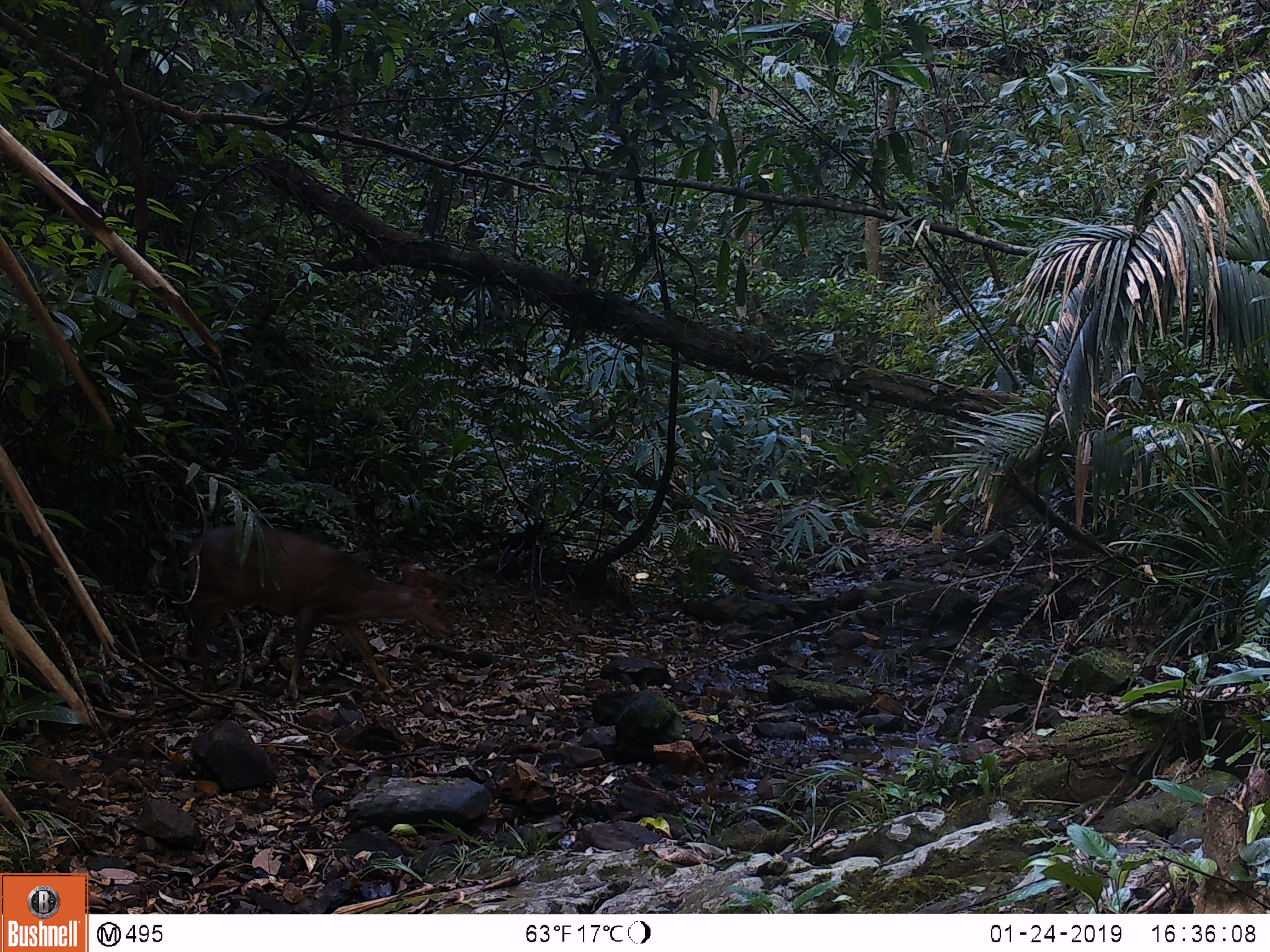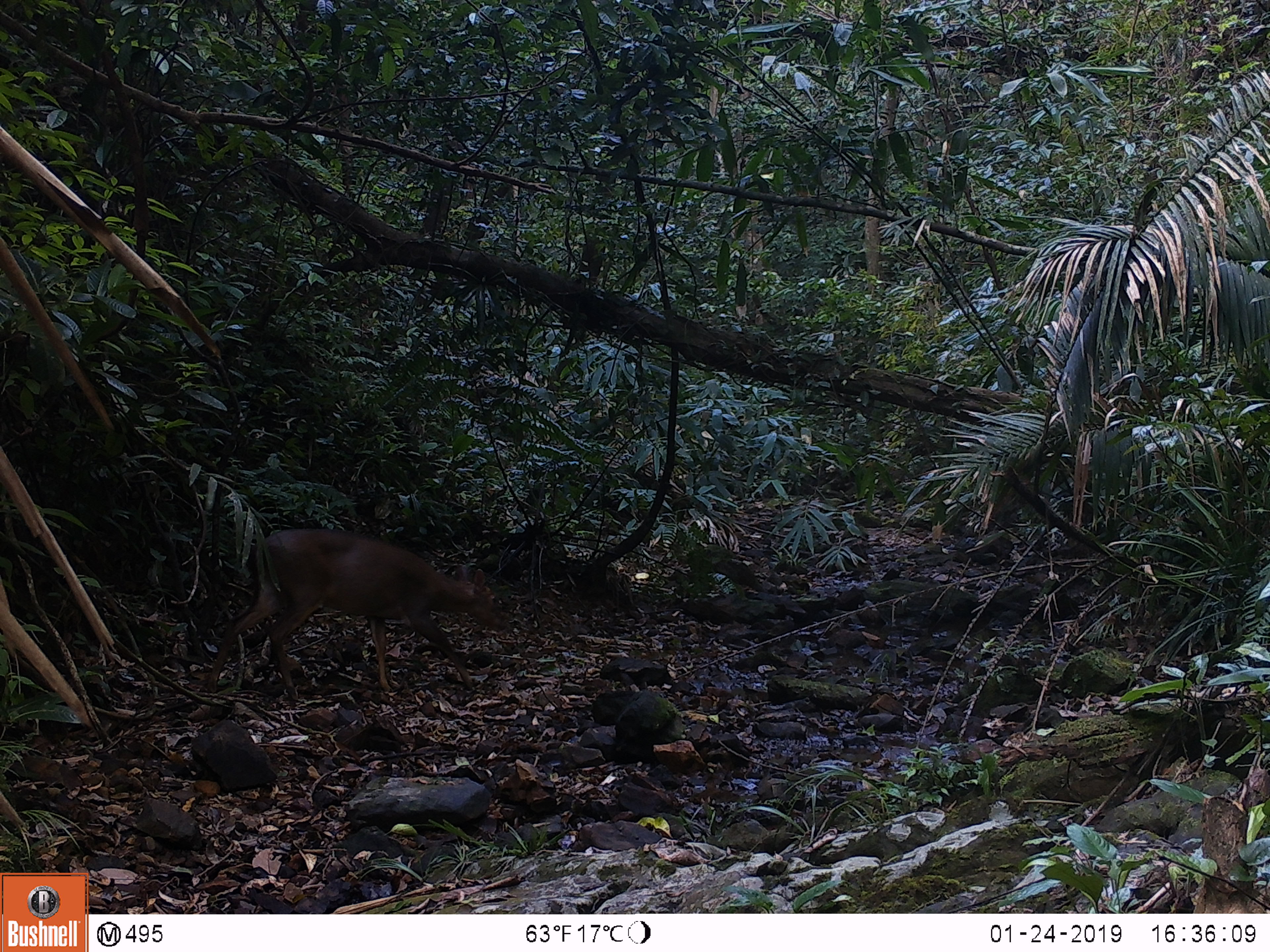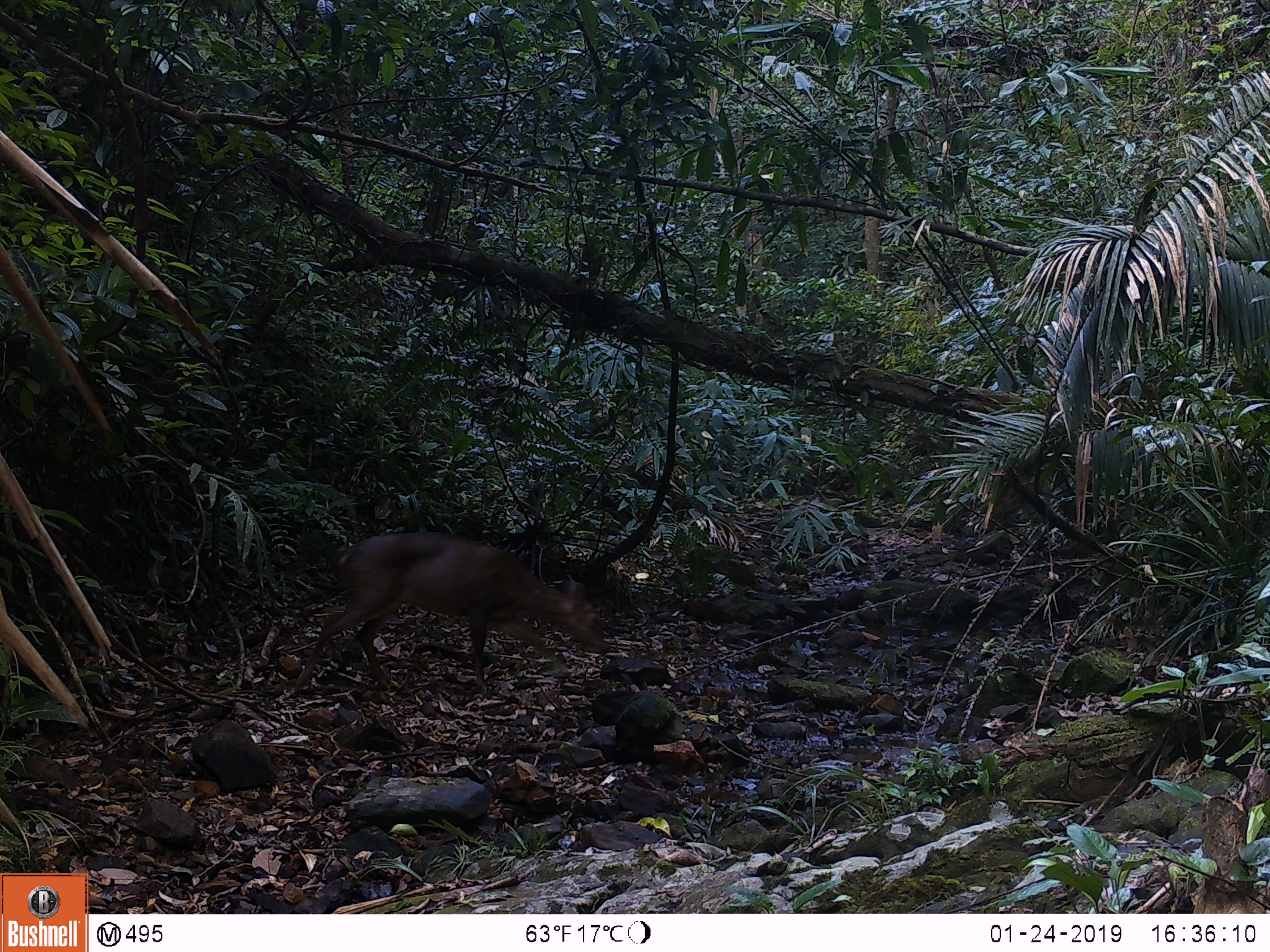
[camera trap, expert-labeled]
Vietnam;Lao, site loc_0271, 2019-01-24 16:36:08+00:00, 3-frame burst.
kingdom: Animalia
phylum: Chordata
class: Mammalia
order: Artiodactyla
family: Cervidae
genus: Muntiacus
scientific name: Muntiacus vuquangensis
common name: large-antlered muntjac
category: large antlered muntjac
Large antlered muntjac (large-antlered muntjac) (Muntiacus vuquangensis). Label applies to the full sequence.